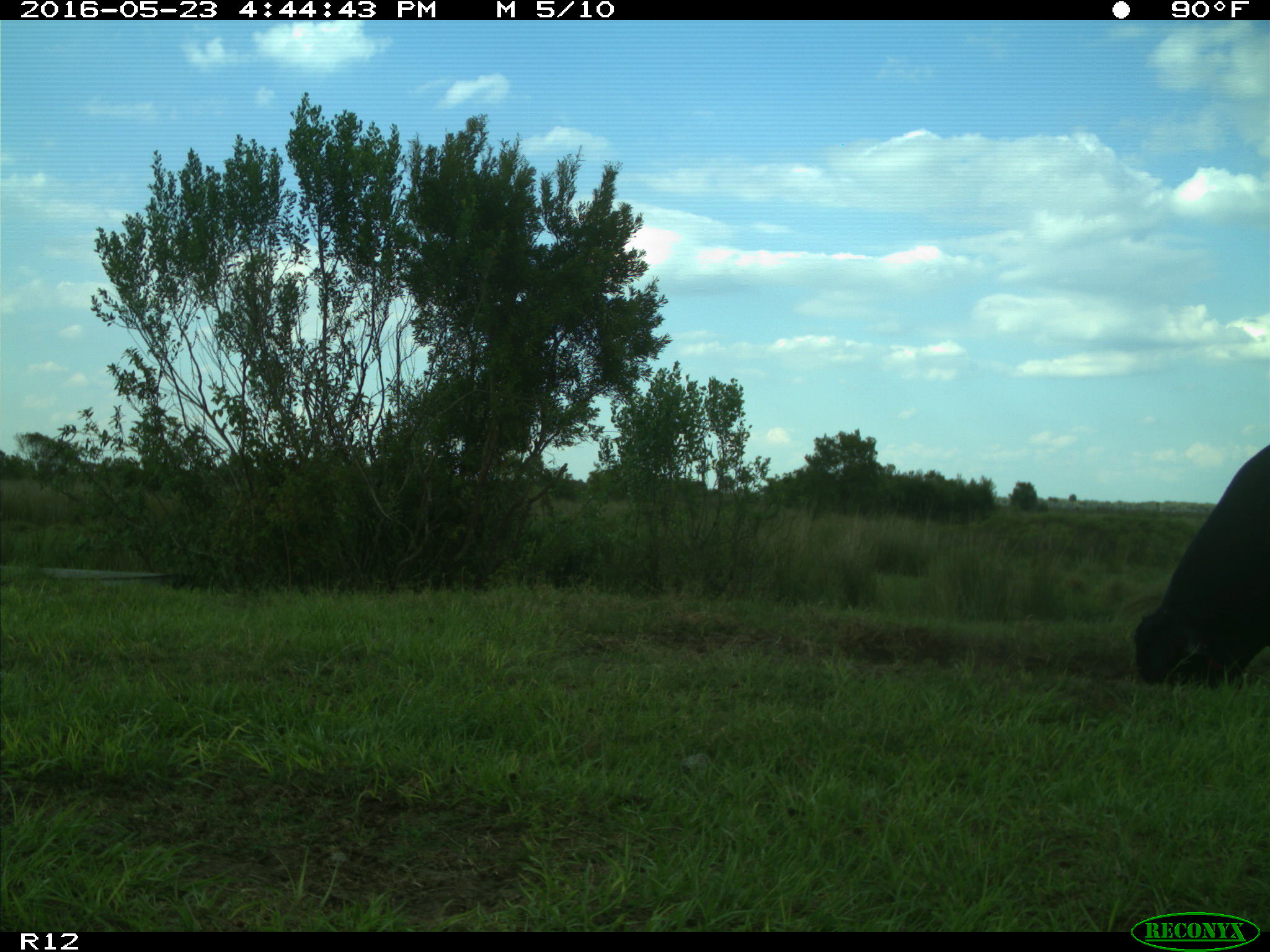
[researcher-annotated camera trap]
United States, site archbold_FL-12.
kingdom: Animalia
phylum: Chordata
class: Mammalia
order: Artiodactyla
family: Bovidae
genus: Bos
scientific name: Bos taurus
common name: domestic cow